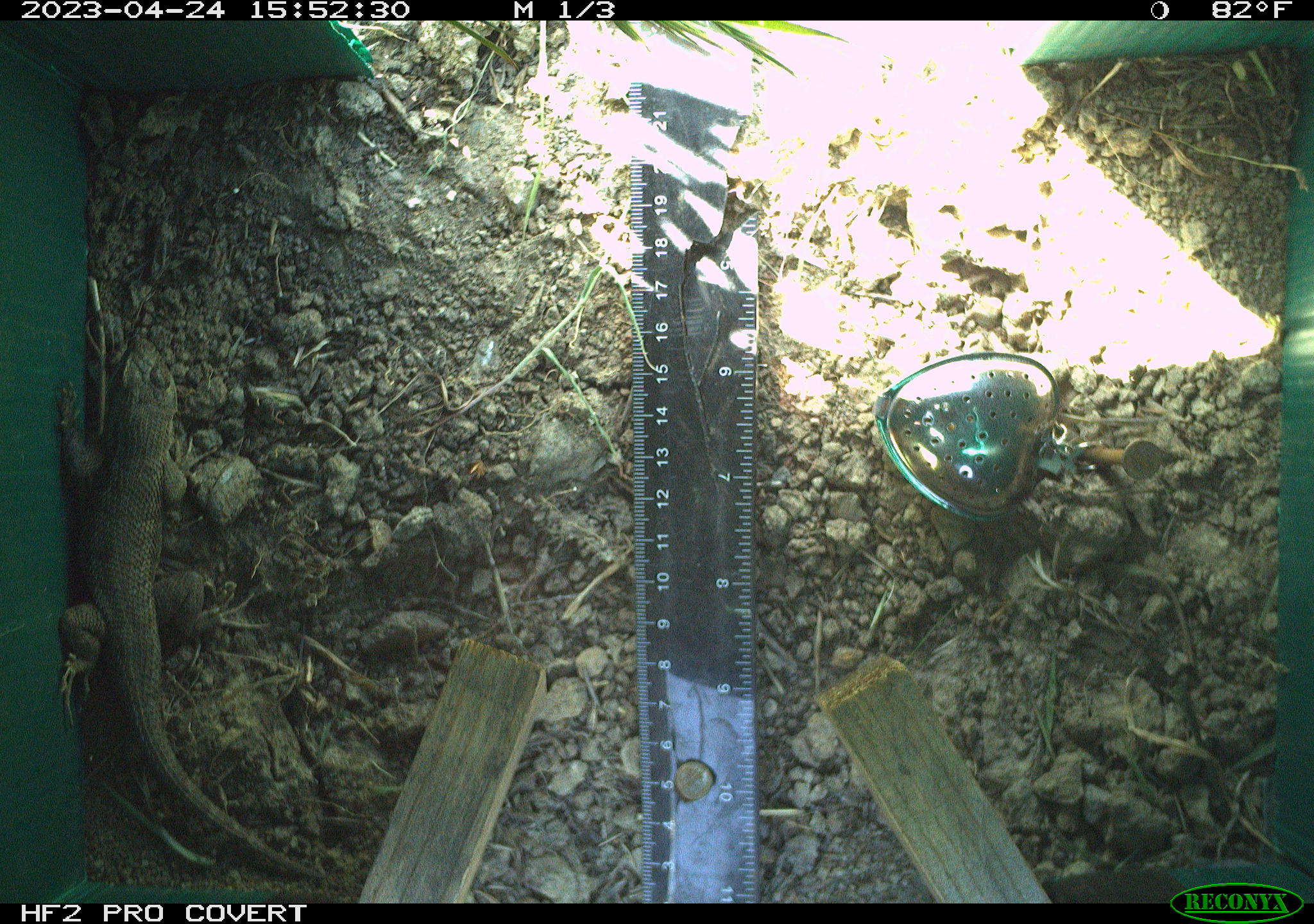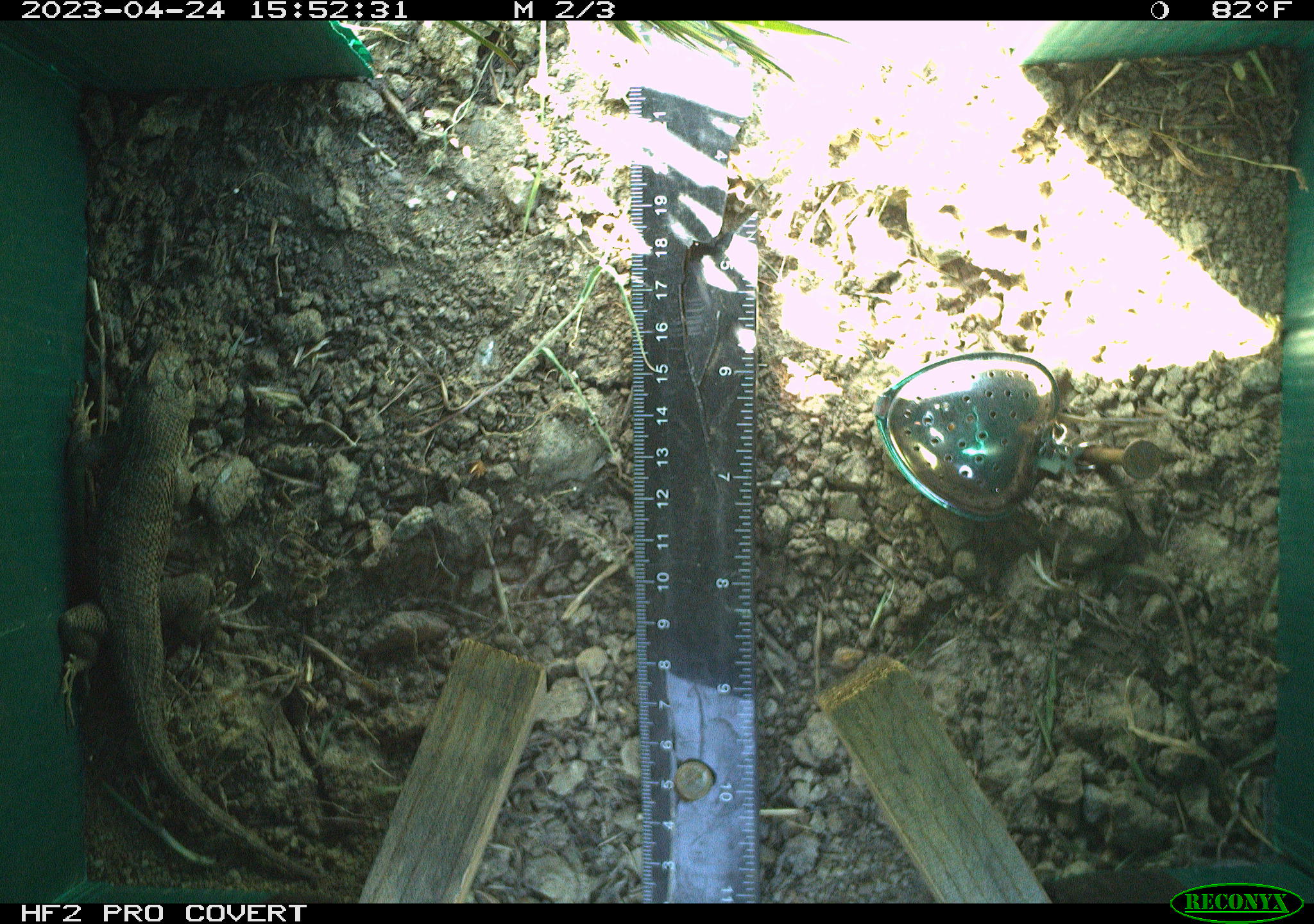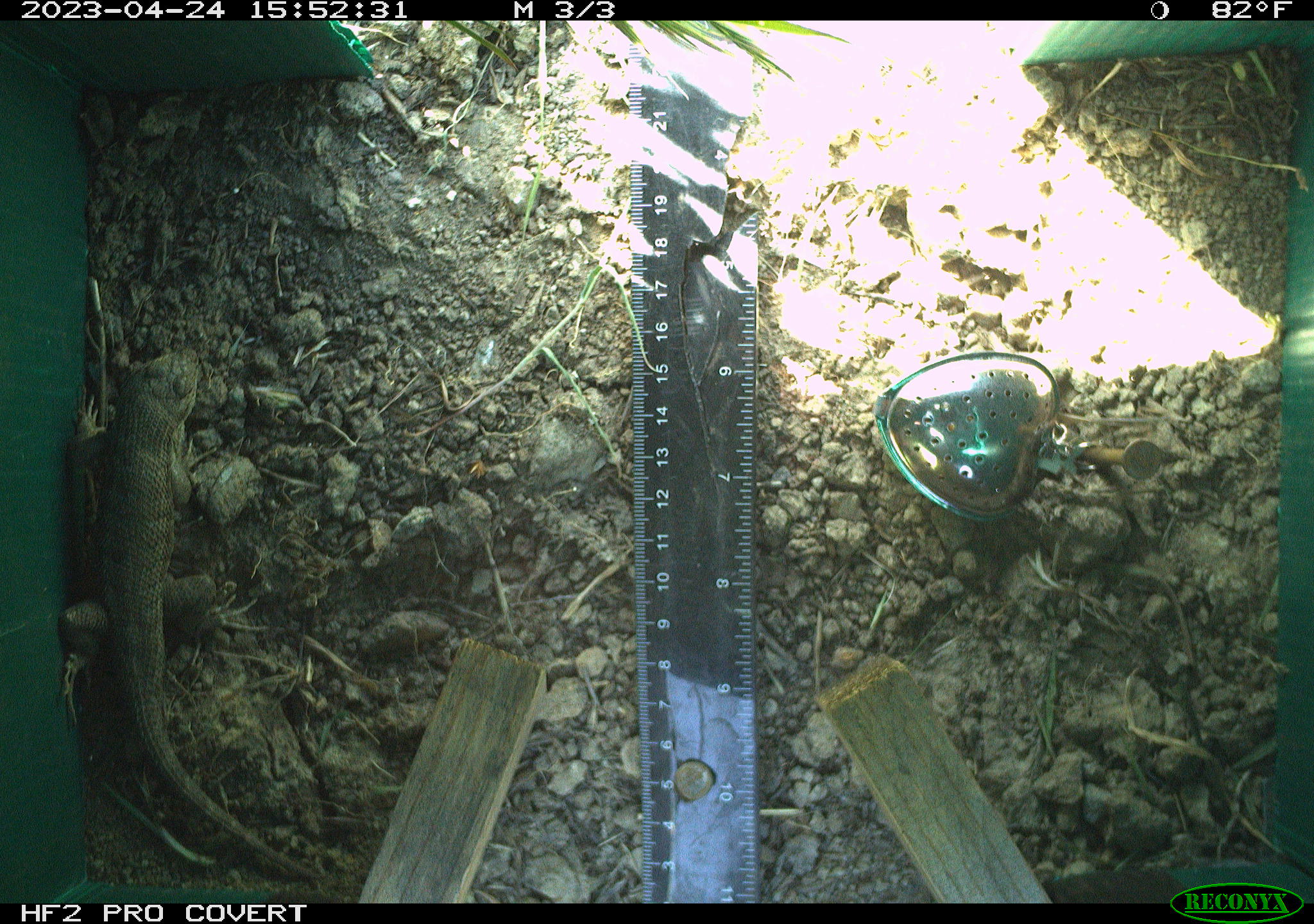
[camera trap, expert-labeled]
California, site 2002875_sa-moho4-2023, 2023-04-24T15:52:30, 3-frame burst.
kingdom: Animalia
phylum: Chordata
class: Reptilia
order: Squamata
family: Phrynosomatidae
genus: Sceloporus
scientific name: Sceloporus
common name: spiny lizards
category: sceloporus species